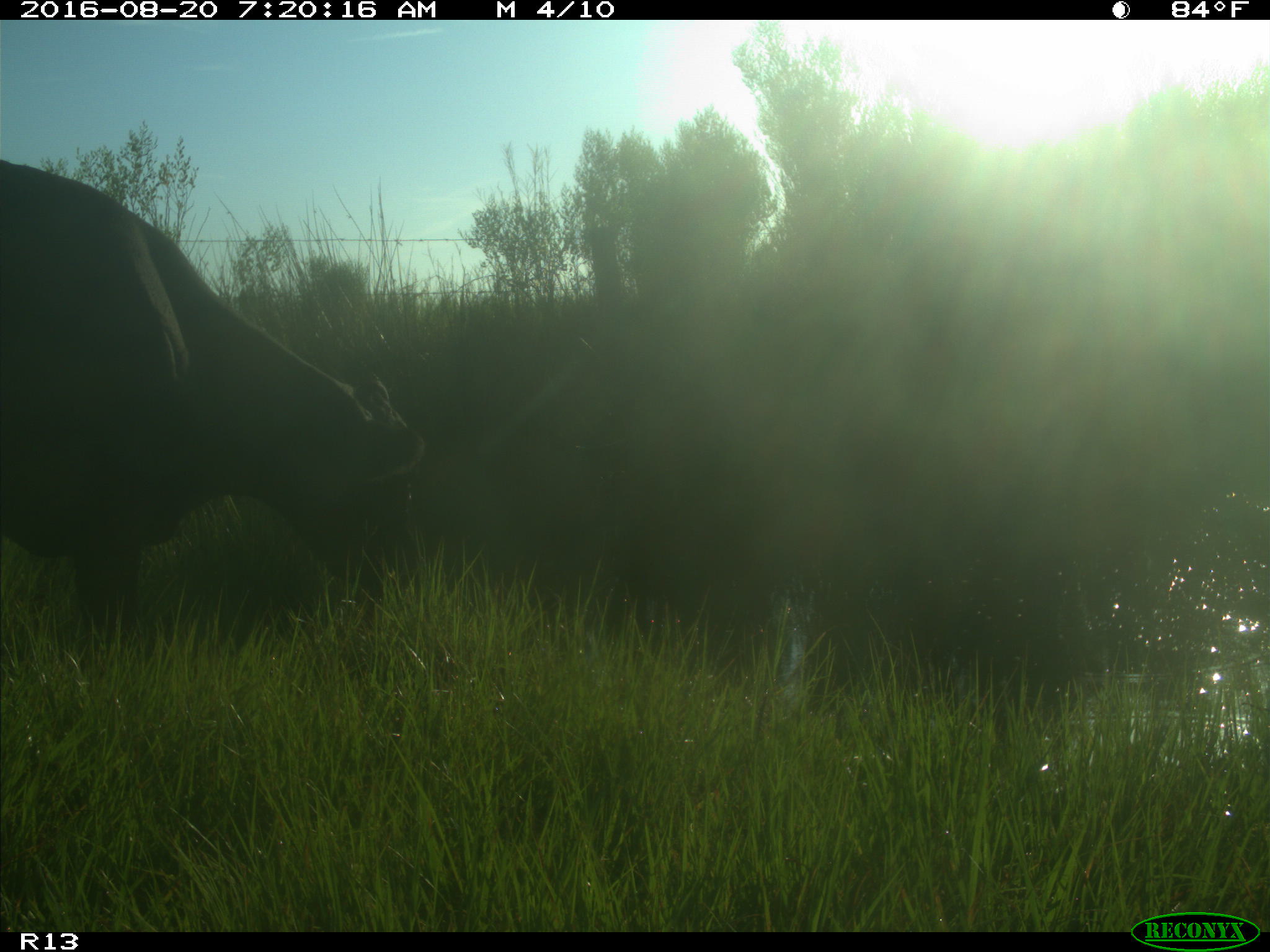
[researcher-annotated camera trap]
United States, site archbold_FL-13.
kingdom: Animalia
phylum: Chordata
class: Mammalia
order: Artiodactyla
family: Bovidae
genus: Bos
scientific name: Bos taurus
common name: domestic cow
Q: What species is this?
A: Bos taurus (domestic cow).